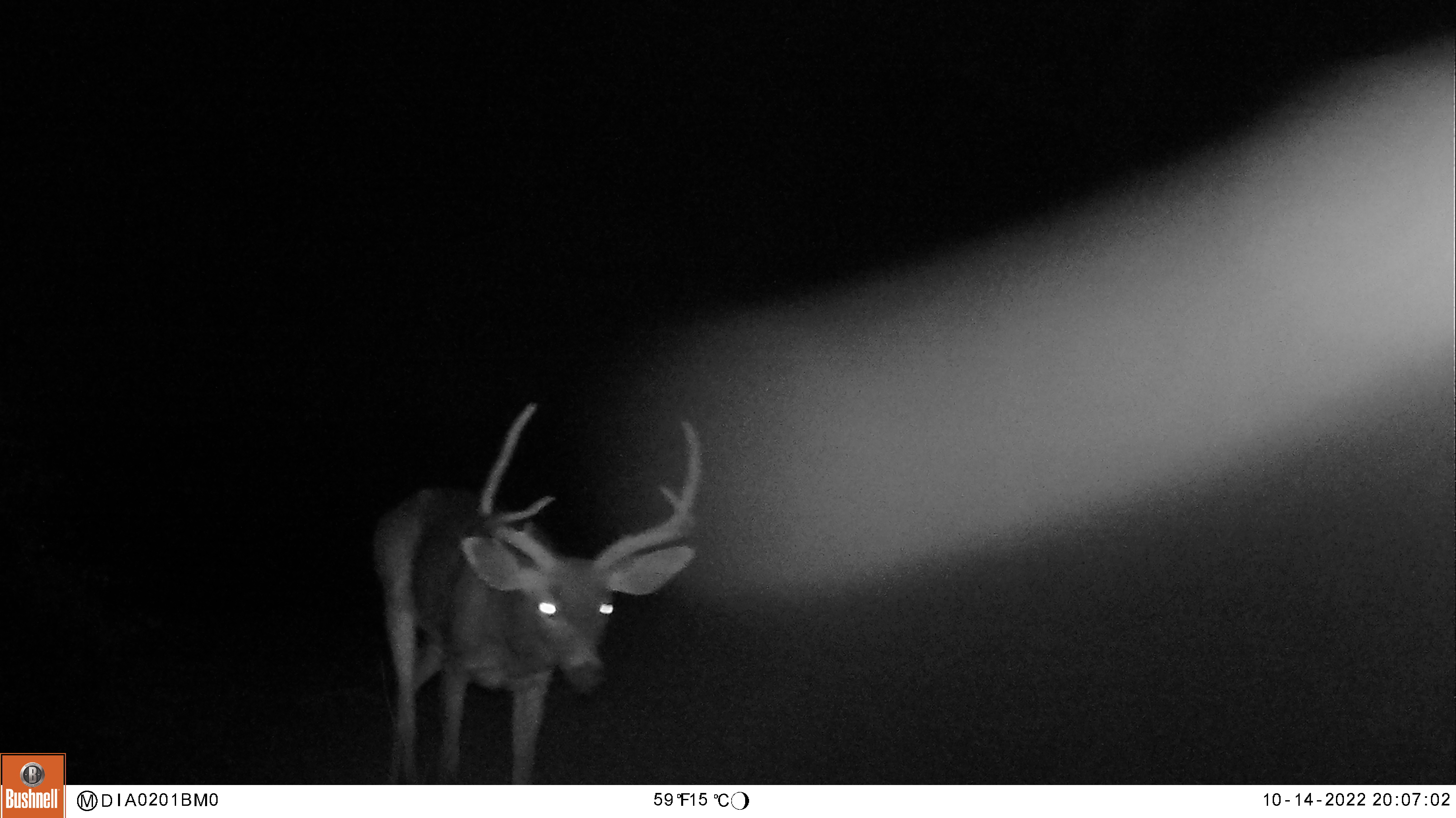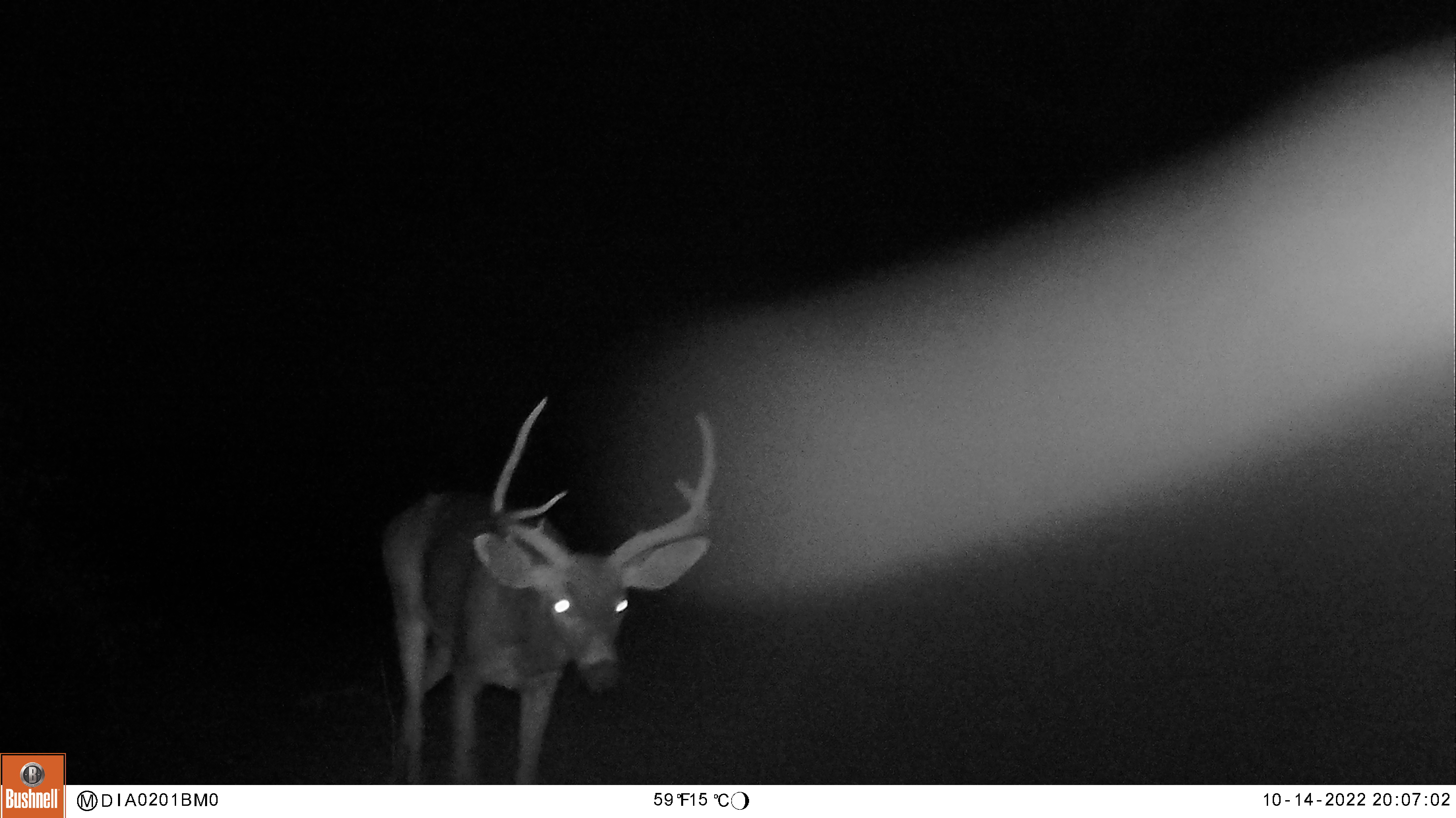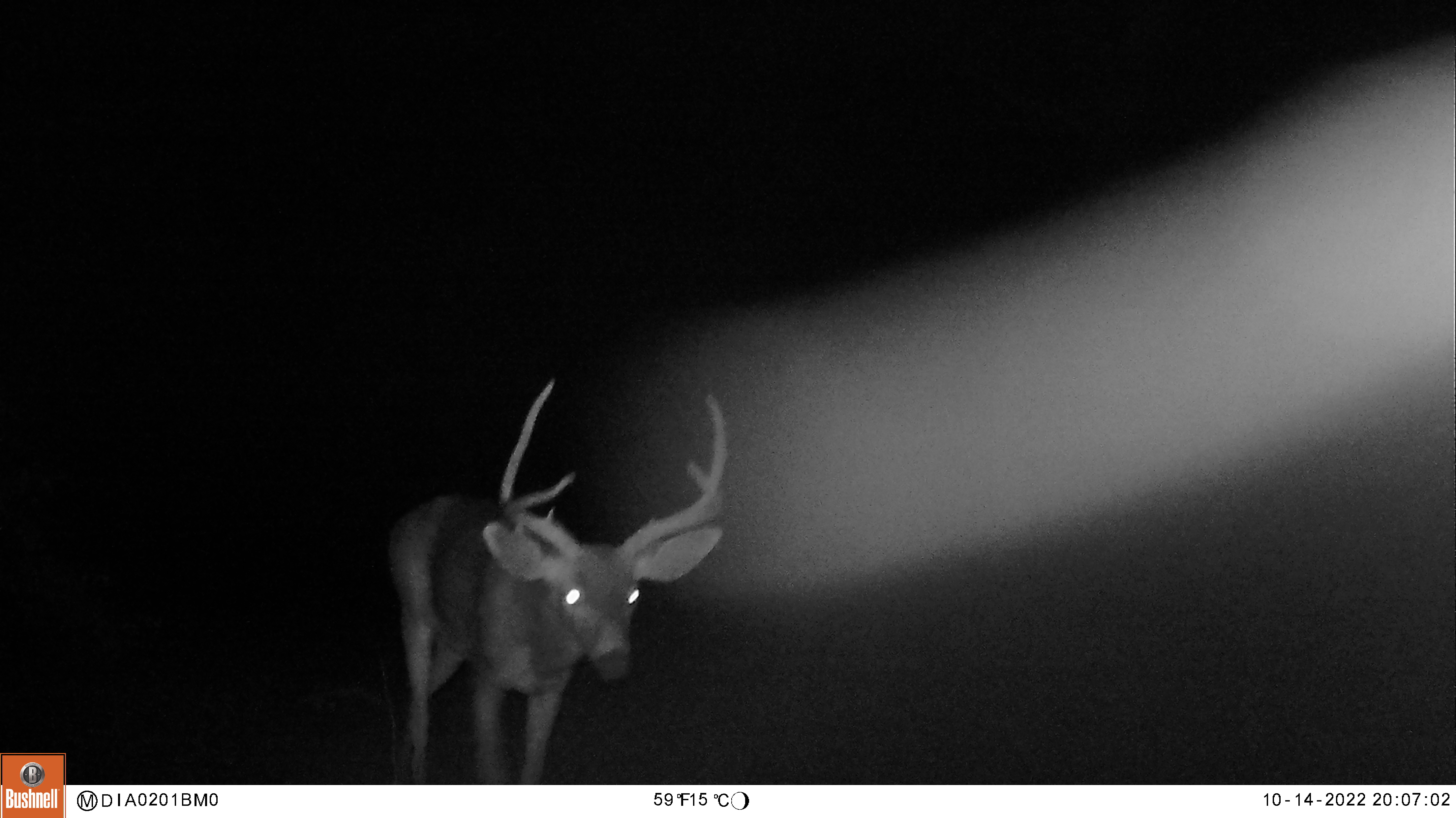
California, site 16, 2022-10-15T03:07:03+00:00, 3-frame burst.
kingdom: Animalia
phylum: Chordata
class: Mammalia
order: Artiodactyla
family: Cervidae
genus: Odocoileus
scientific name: Odocoileus hemionus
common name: mule deer